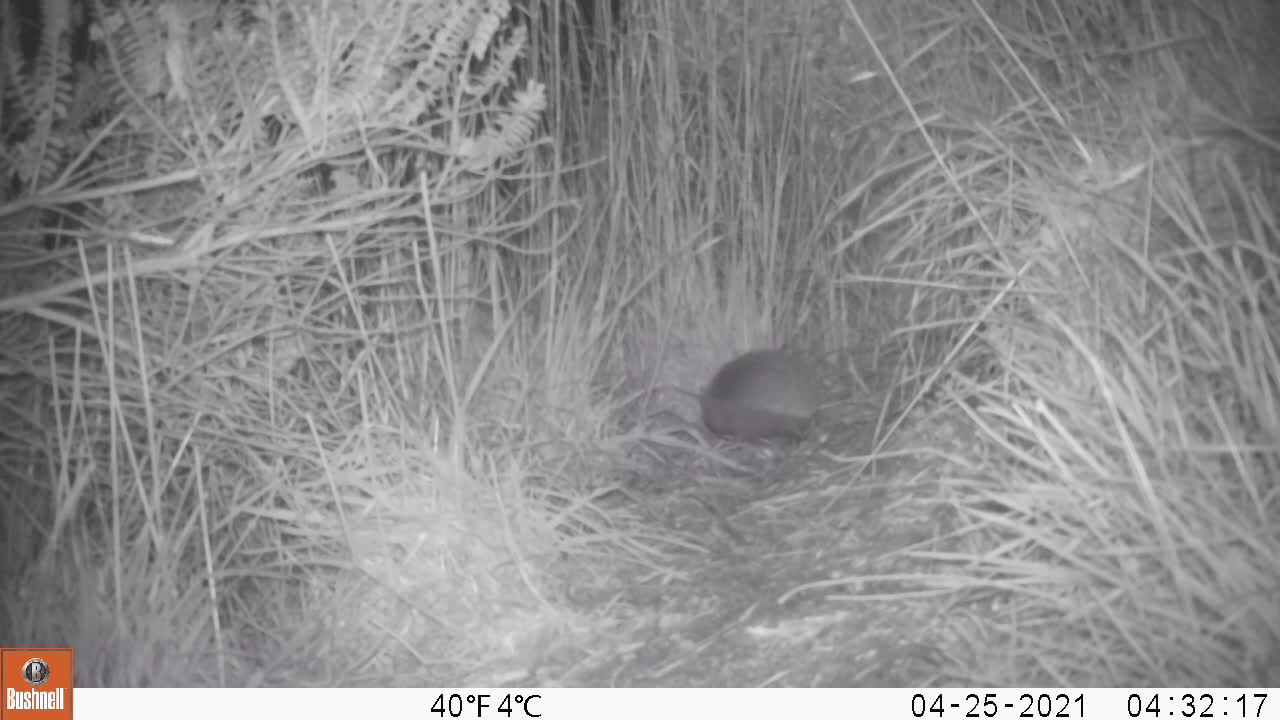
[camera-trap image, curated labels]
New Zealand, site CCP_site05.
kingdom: Animalia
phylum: Chordata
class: Mammalia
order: Eulipotyphla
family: Erinaceidae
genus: Erinaceus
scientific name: Erinaceus europaeus europaeus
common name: european hedgehog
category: hedgehog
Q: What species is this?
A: Hedgehog (european hedgehog) (Erinaceus europaeus europaeus).